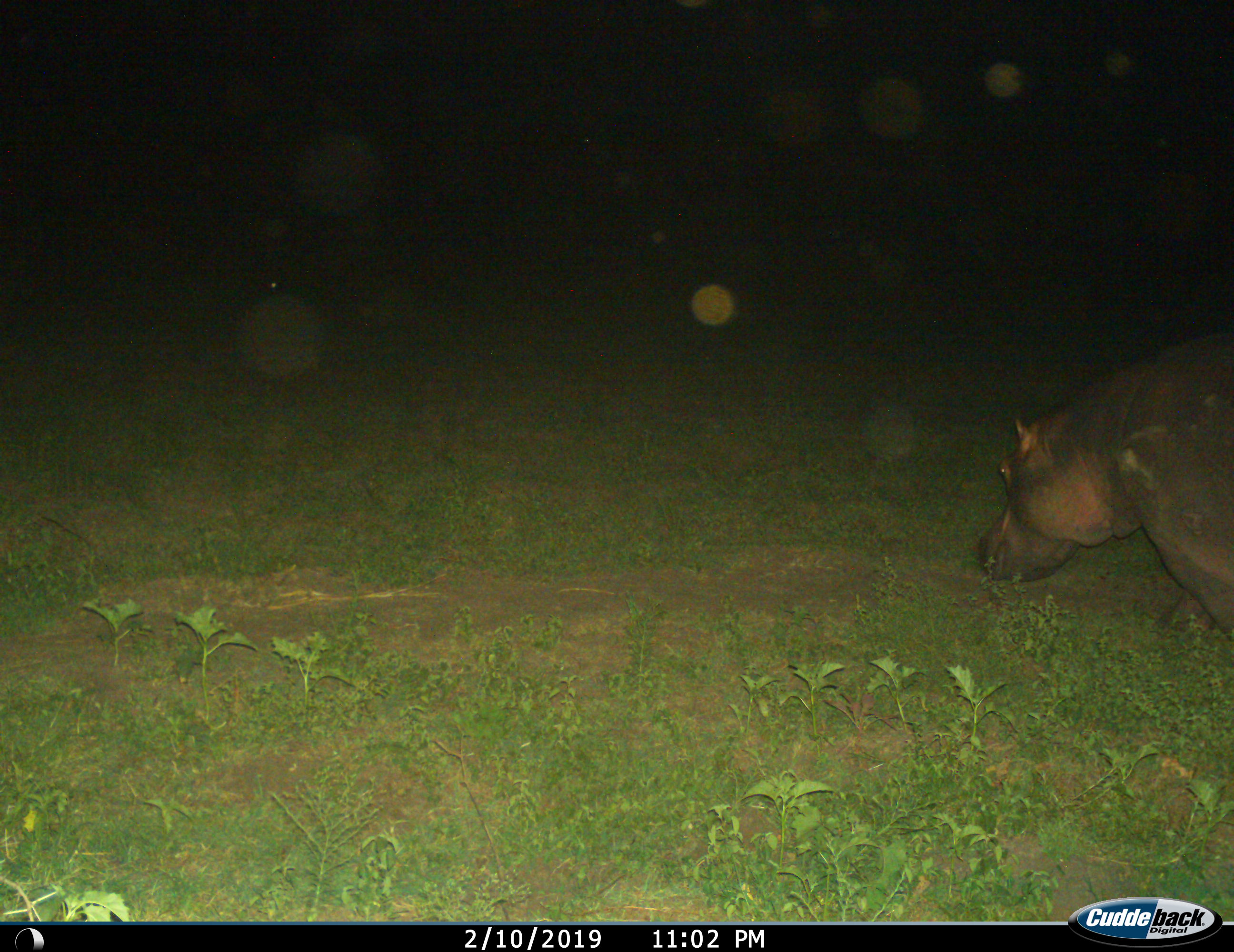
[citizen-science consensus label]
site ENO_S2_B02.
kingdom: Animalia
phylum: Chordata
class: Mammalia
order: Artiodactyla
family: Hippopotamidae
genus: Hippopotamus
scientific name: Hippopotamus amphibius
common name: hippopotamus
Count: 1.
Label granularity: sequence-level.